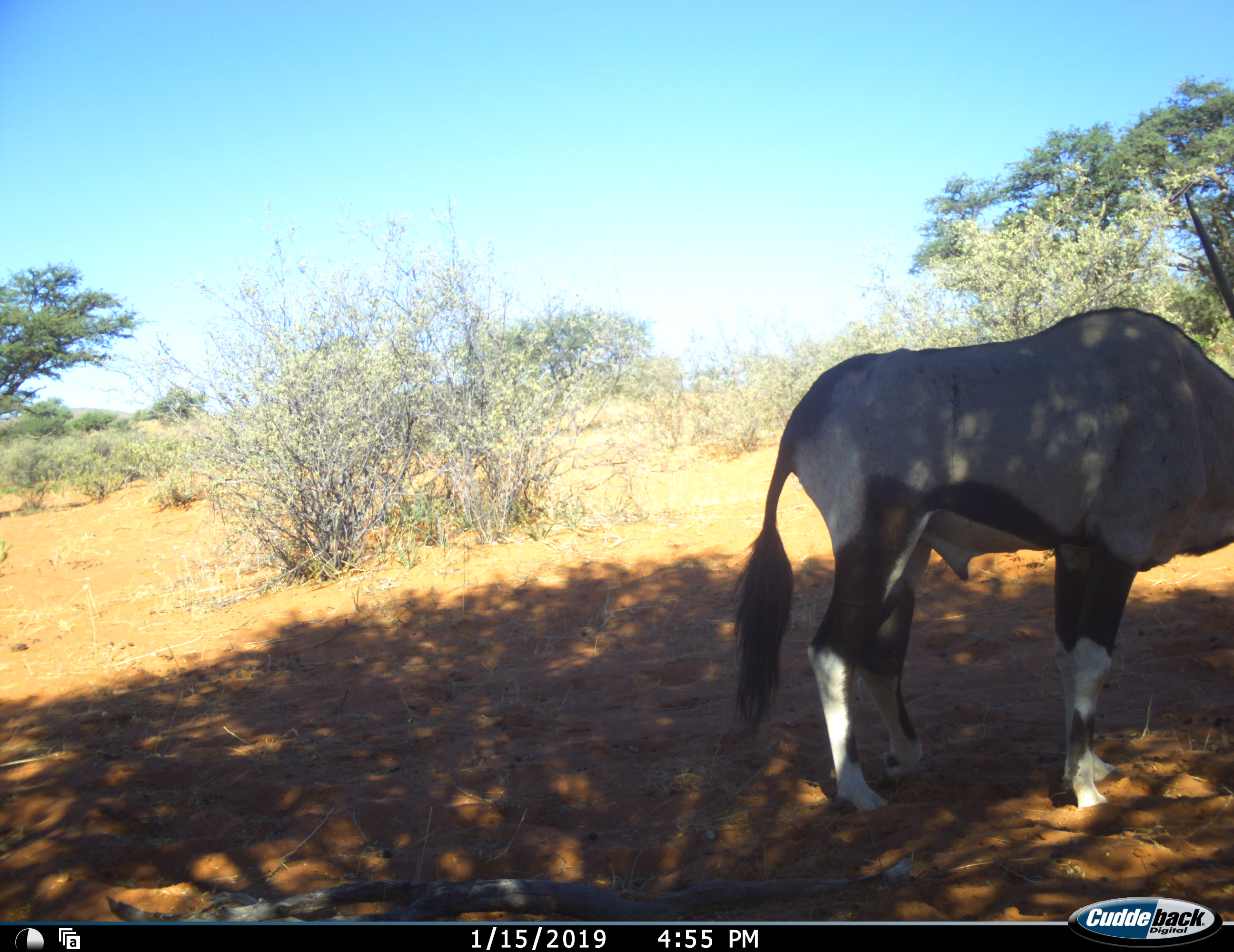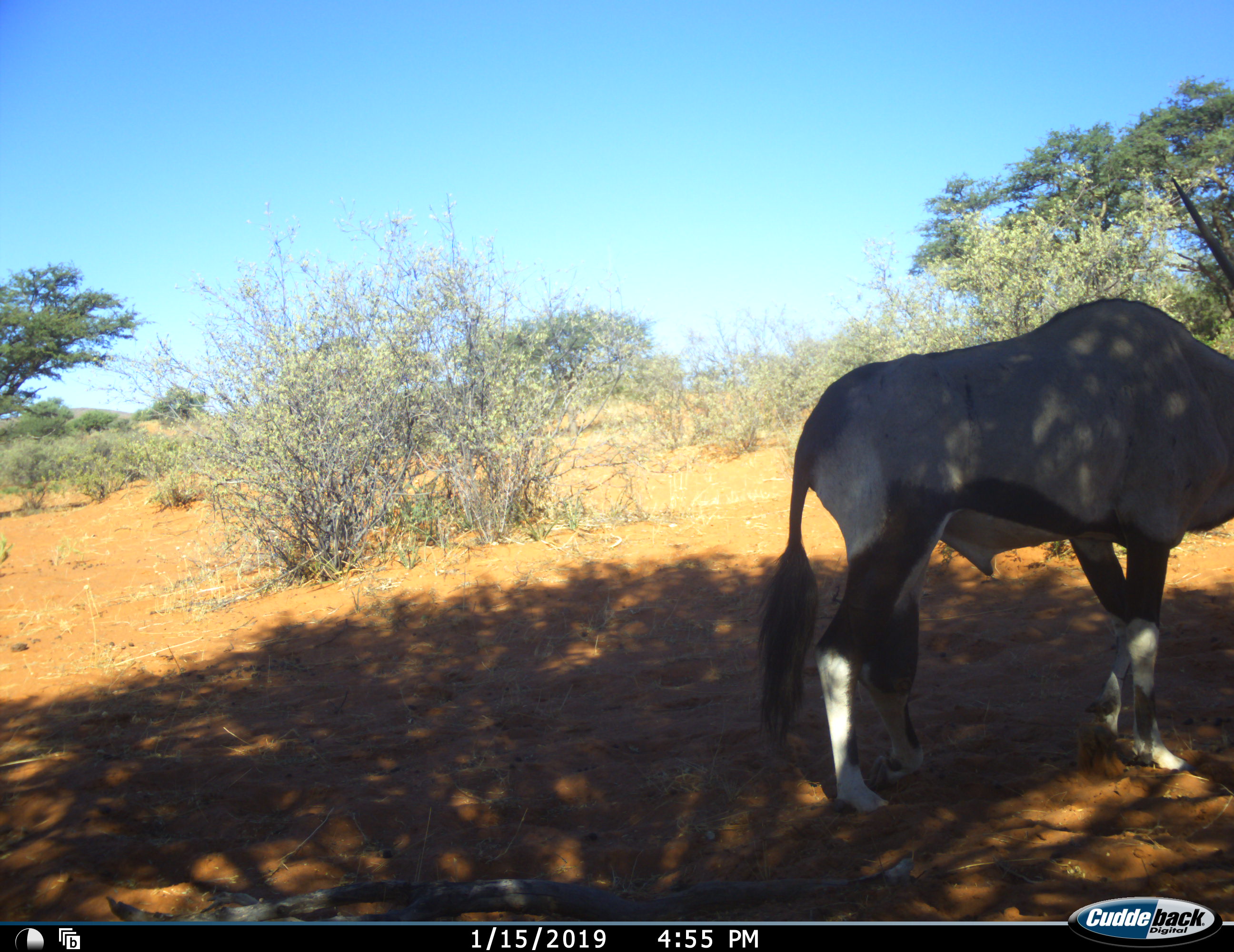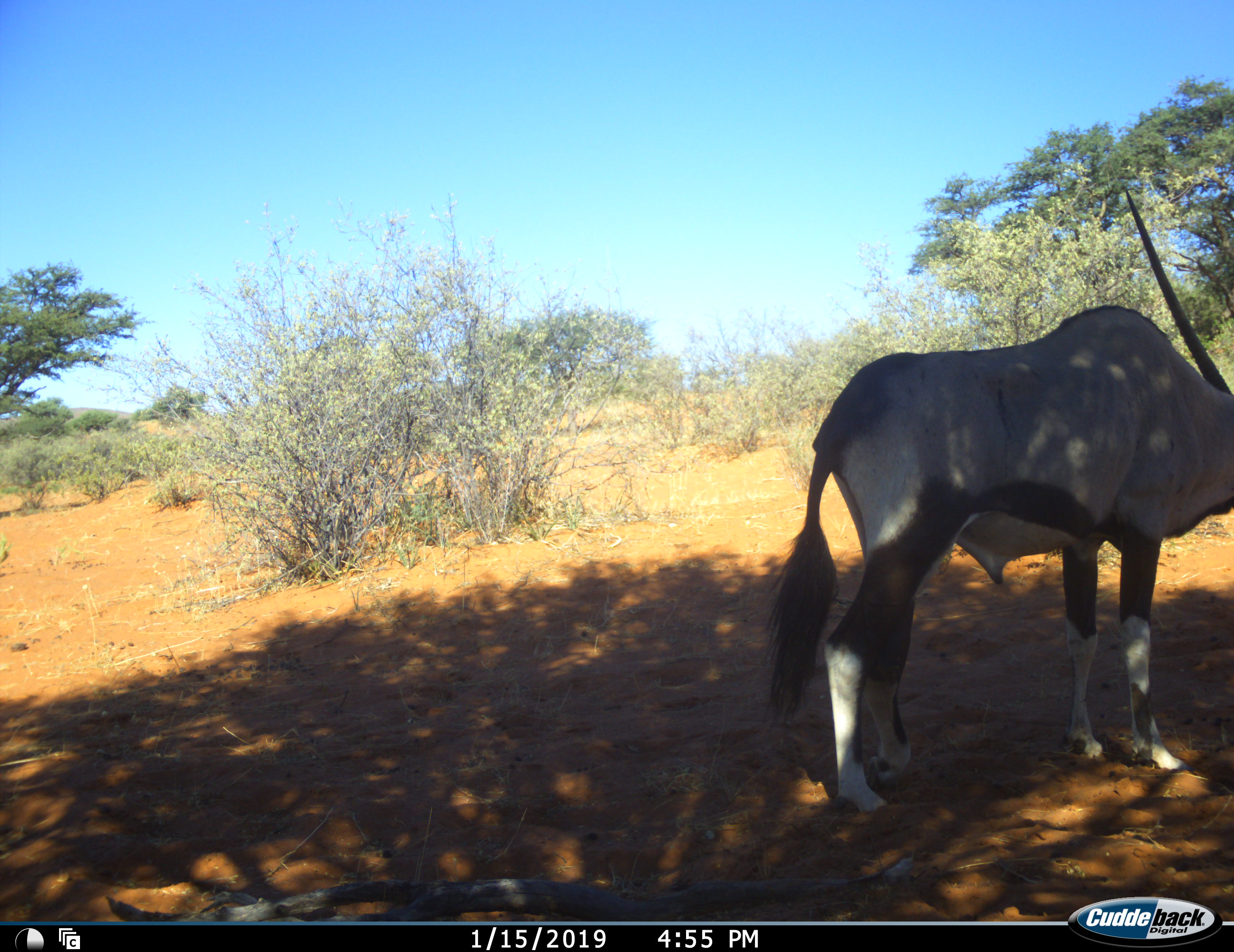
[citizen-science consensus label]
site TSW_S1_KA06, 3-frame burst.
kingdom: Animalia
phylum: Chordata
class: Mammalia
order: Artiodactyla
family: Bovidae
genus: Oryx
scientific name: Oryx gazella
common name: gemsbok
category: oryx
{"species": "oryx (gemsbok) (Oryx gazella)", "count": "1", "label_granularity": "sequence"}